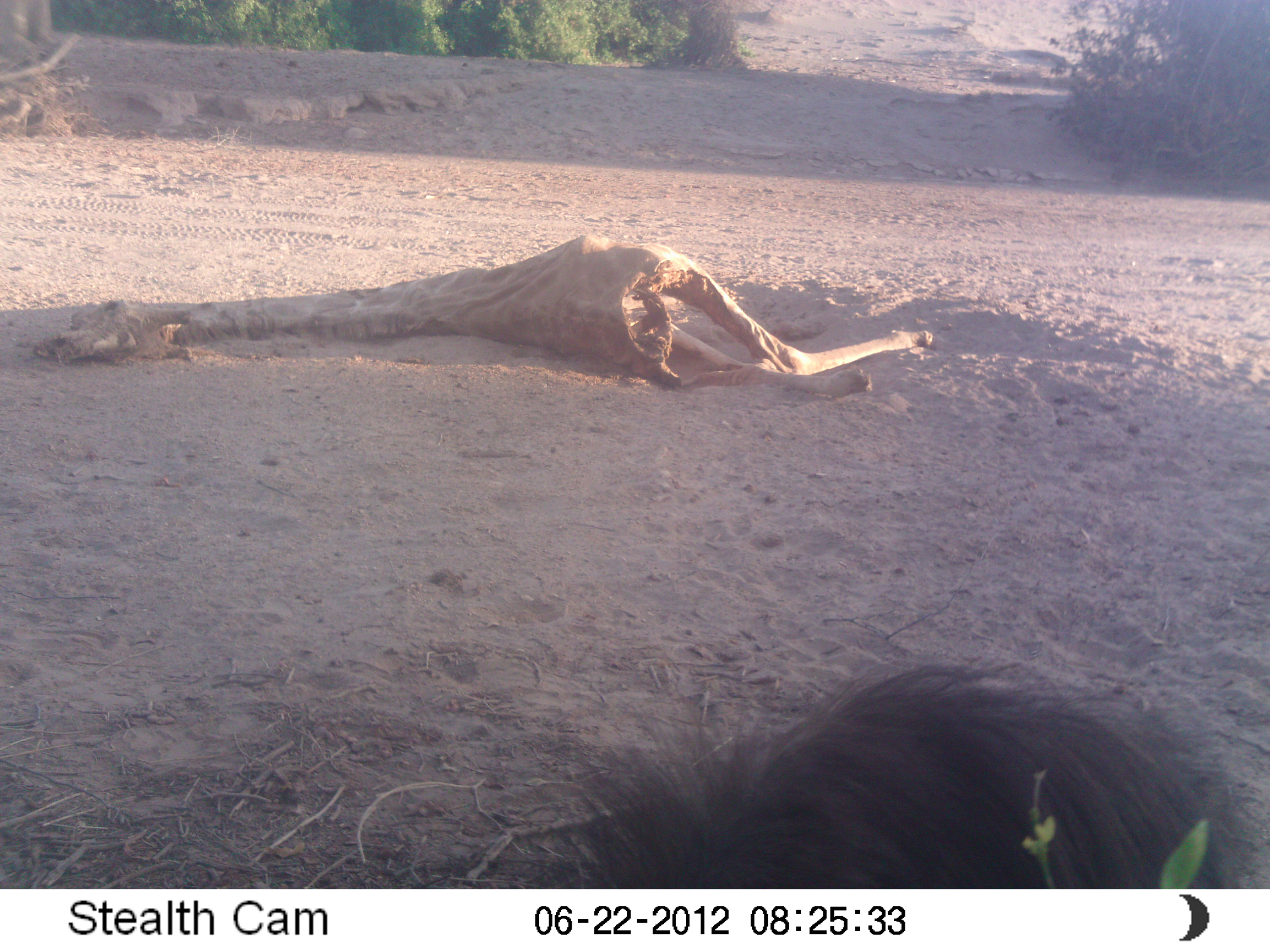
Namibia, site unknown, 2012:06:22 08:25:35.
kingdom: Animalia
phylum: Chordata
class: Mammalia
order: Carnivora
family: Hyaenidae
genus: Parahyaena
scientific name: Parahyaena brunnea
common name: brown hyena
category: hyaena brunnea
Hyaena brunnea (brown hyena) (Parahyaena brunnea).